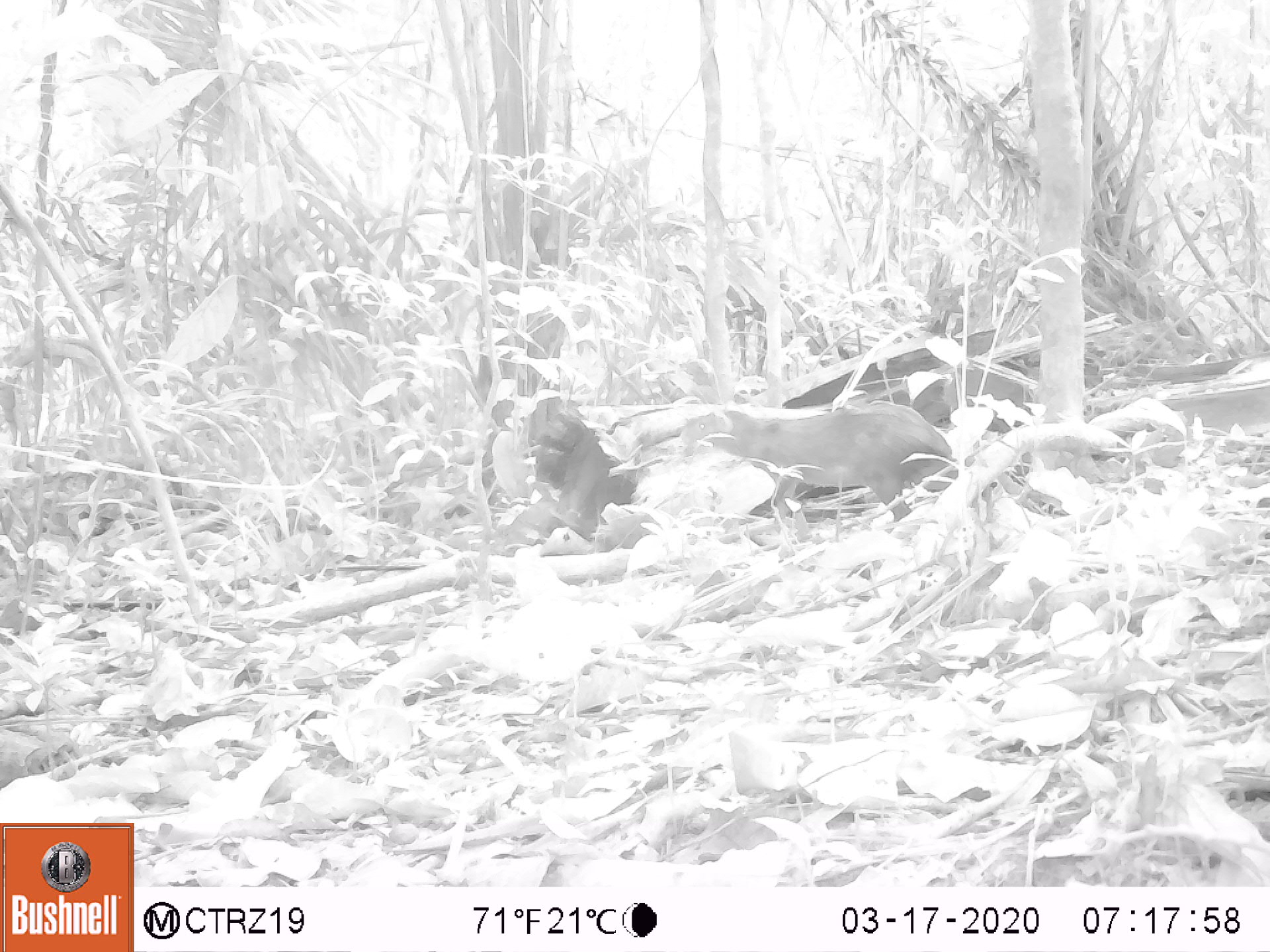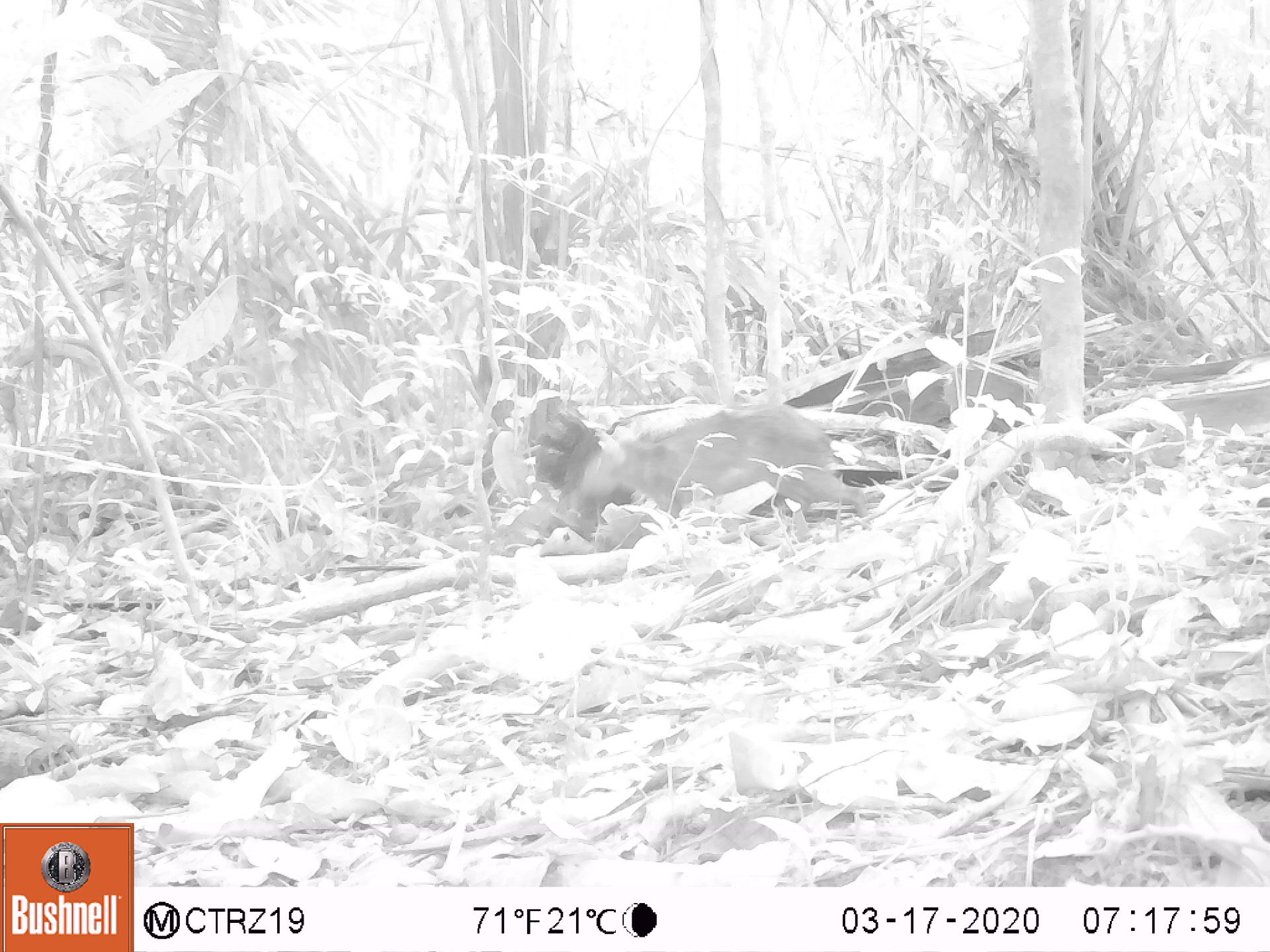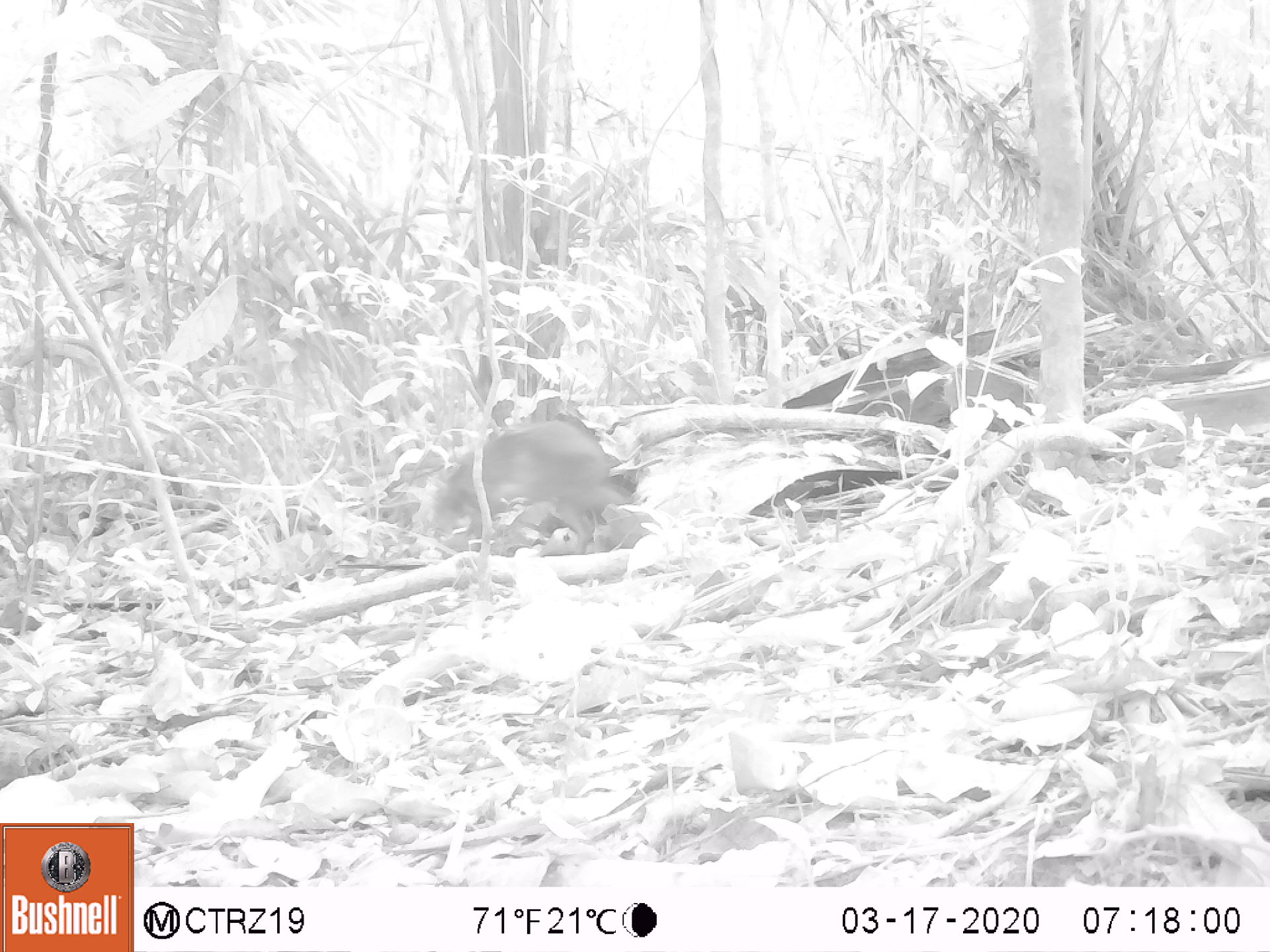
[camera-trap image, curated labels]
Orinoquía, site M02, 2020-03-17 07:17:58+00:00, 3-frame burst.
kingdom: Animalia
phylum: Chordata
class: Mammalia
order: Rodentia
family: Dasyproctidae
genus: Dasyprocta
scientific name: Dasyprocta guamara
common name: orinoco agouti